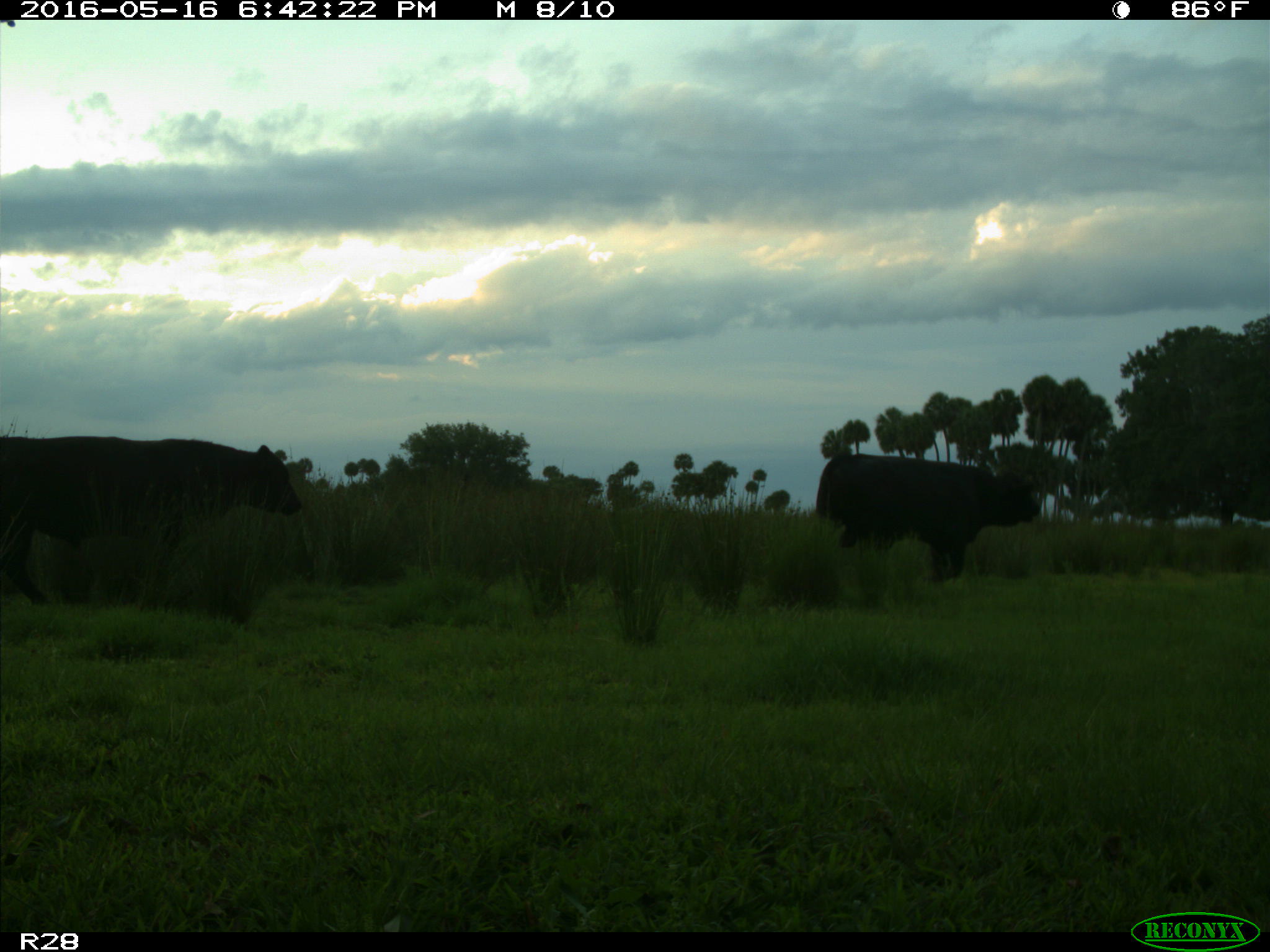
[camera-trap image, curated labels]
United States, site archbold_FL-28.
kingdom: Animalia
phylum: Chordata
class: Mammalia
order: Artiodactyla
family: Bovidae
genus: Bos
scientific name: Bos taurus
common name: domestic cow